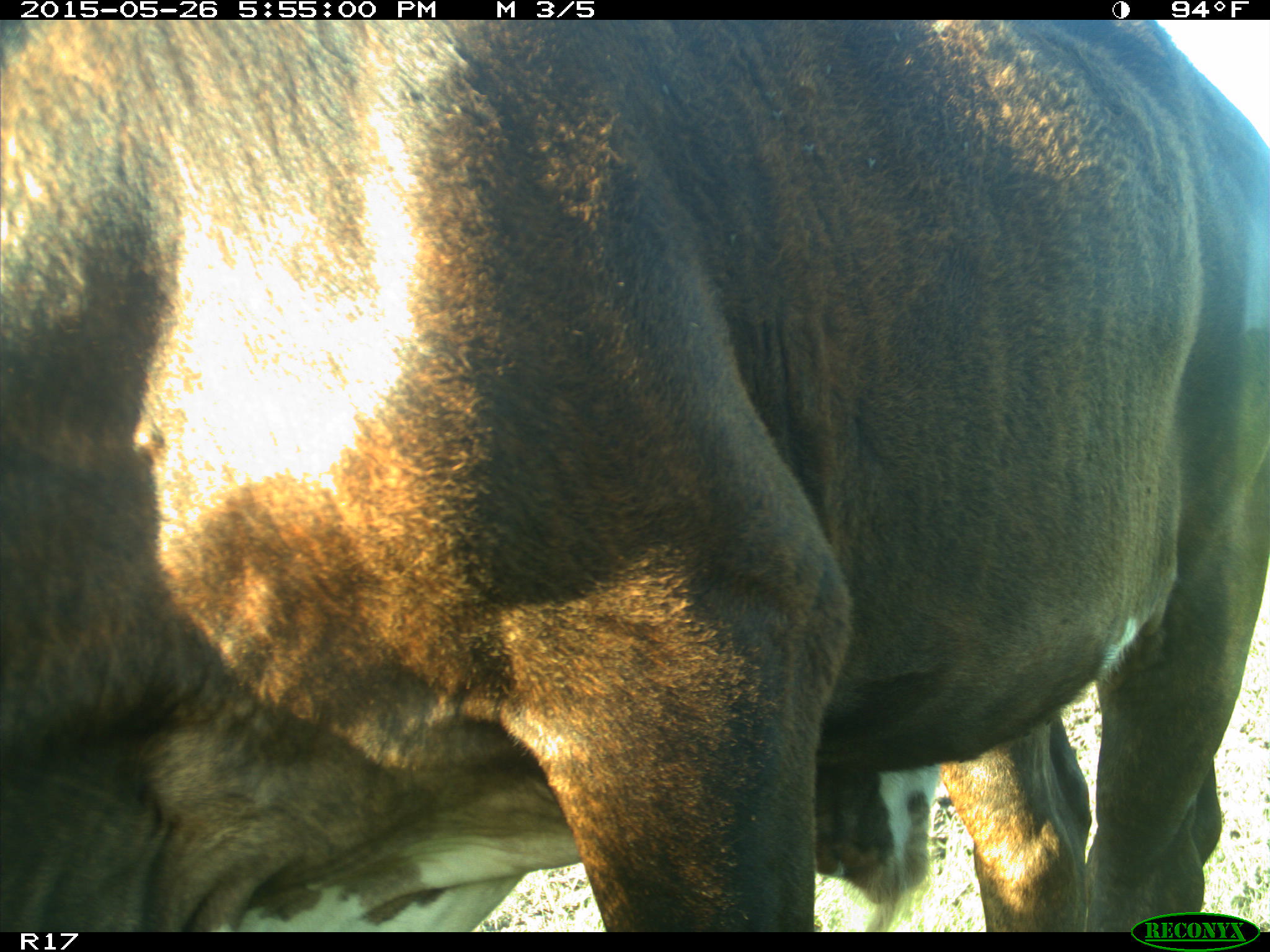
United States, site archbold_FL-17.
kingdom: Animalia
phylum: Chordata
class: Mammalia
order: Artiodactyla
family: Bovidae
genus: Bos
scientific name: Bos taurus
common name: domestic cow